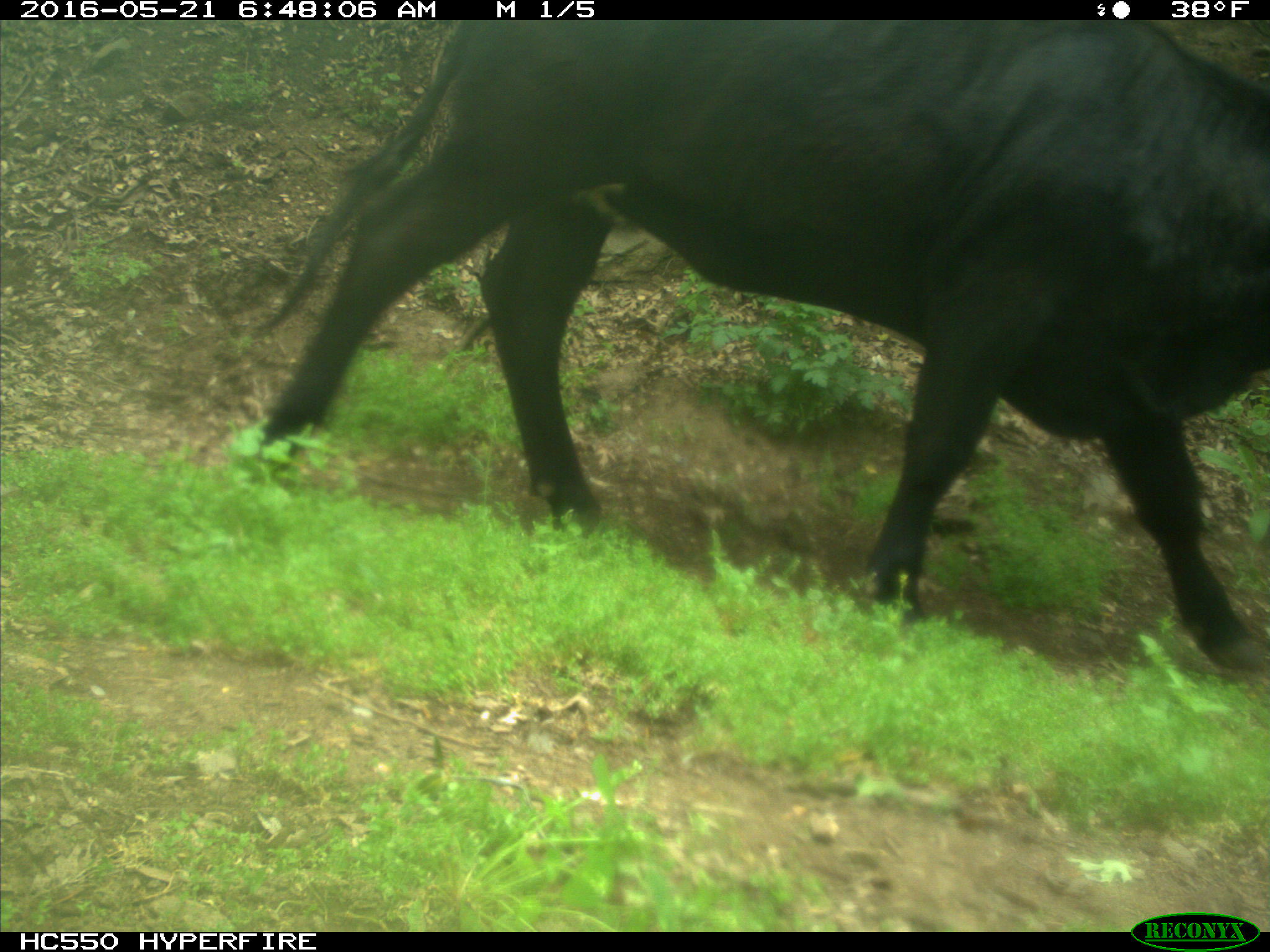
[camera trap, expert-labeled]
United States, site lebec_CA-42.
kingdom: Animalia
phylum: Chordata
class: Mammalia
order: Artiodactyla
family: Bovidae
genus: Bos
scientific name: Bos taurus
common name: domestic cow